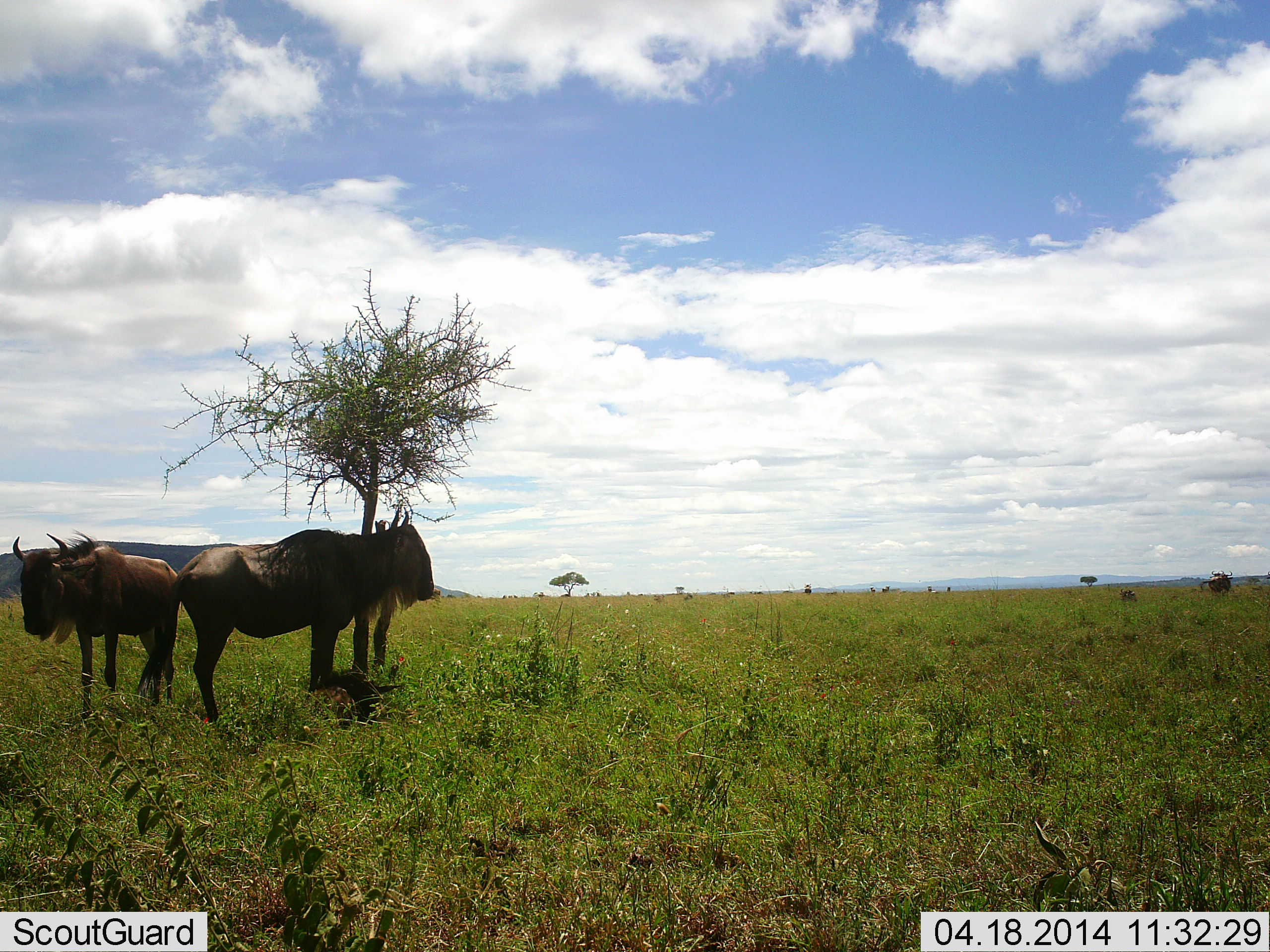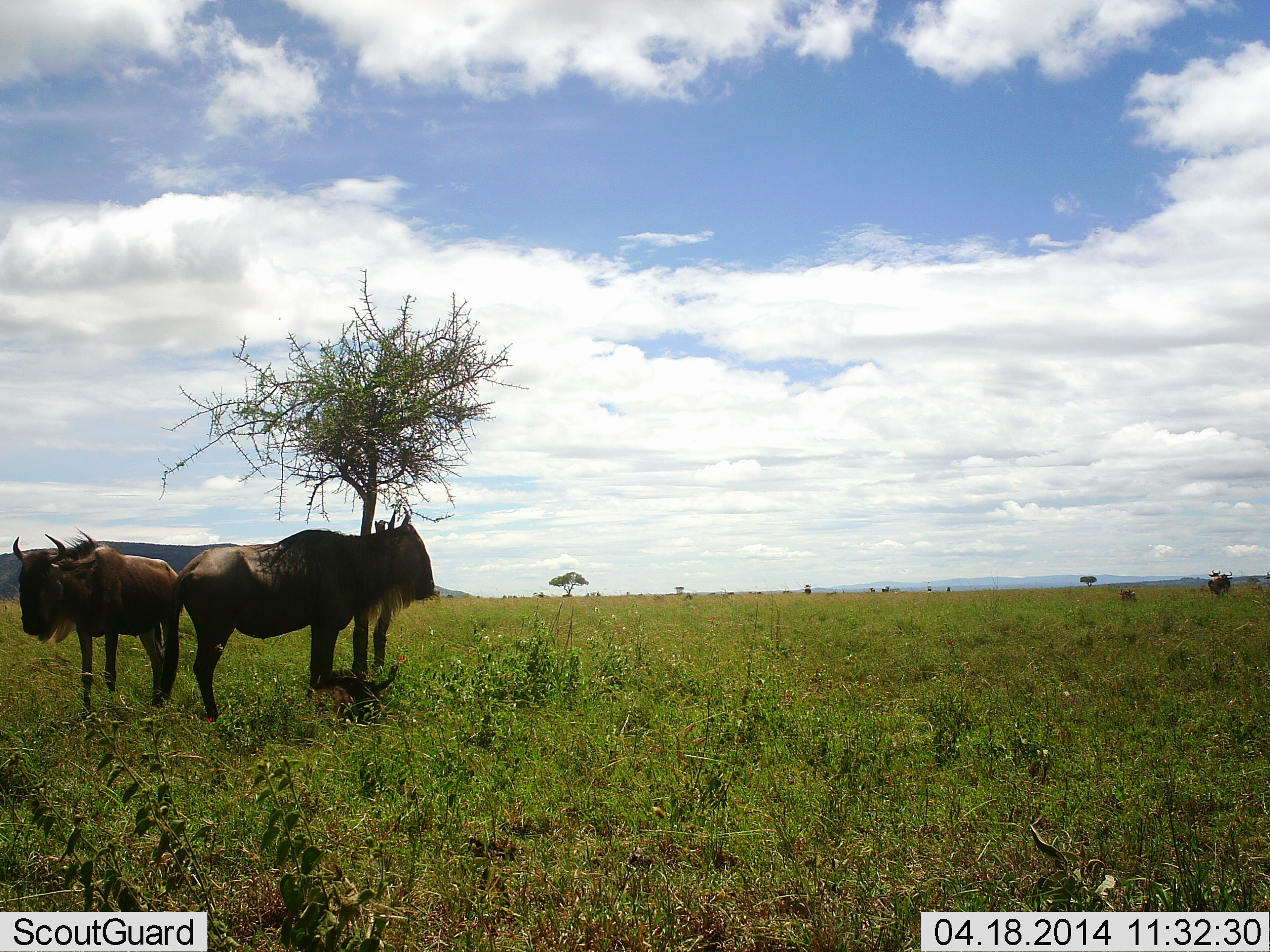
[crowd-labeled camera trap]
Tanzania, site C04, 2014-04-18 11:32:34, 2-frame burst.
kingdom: Animalia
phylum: Chordata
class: Mammalia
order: Artiodactyla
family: Bovidae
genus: Connochaetes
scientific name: Connochaetes taurinus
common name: blue wildebeest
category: wildebeest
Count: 3.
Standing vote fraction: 100%.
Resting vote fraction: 10%.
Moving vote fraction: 0%.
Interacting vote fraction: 0%.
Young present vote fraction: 0%.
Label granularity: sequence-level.